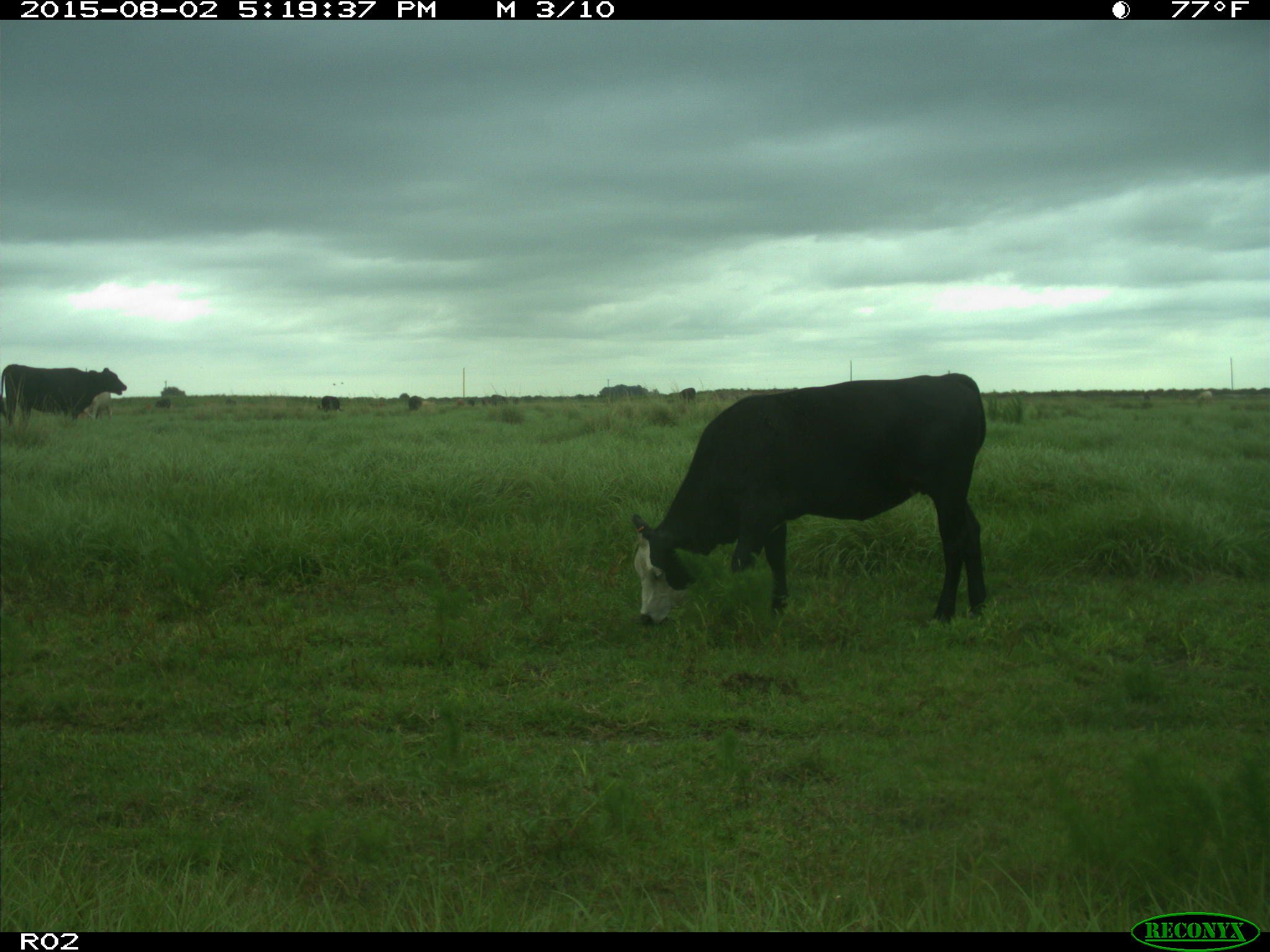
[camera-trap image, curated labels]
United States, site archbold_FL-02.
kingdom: Animalia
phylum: Chordata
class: Mammalia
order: Artiodactyla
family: Bovidae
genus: Bos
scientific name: Bos taurus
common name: domestic cow